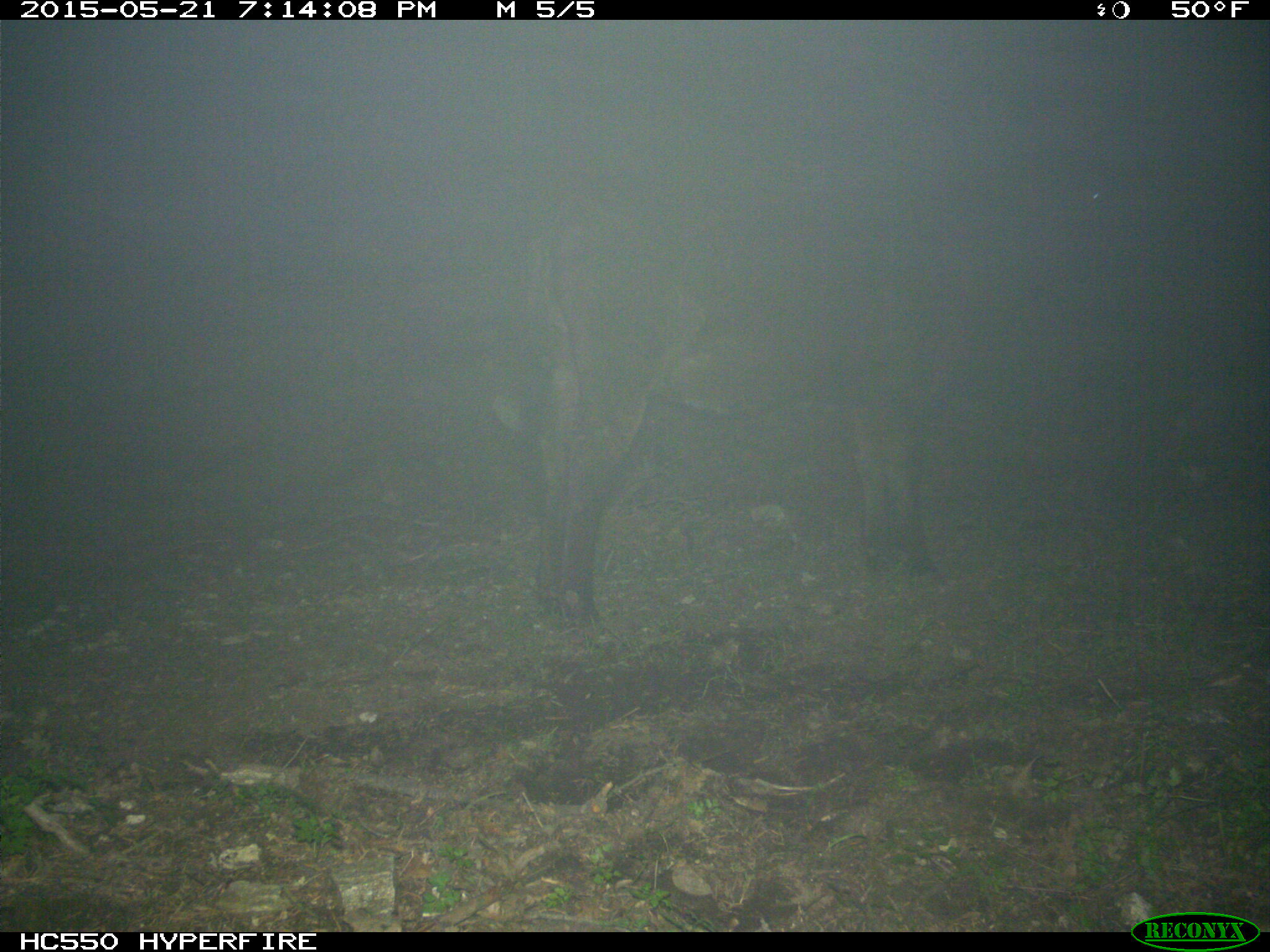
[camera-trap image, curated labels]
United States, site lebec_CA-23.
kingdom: Animalia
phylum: Chordata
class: Mammalia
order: Artiodactyla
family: Bovidae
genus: Bos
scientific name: Bos taurus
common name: domestic cow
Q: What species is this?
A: Bos taurus (domestic cow).